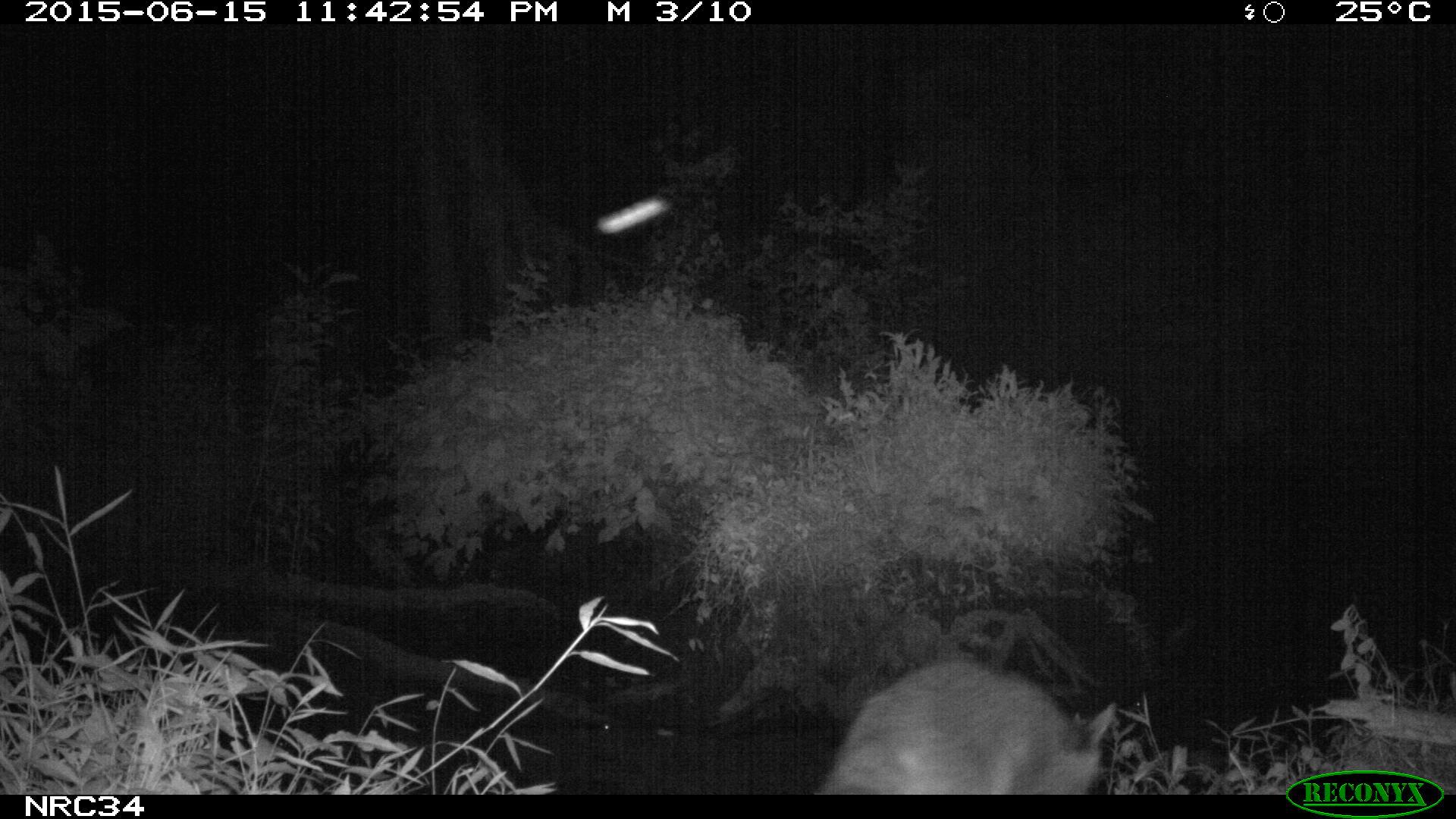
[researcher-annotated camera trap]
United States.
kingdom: Animalia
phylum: Chordata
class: Mammalia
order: Carnivora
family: Procyonidae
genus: Procyon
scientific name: Procyon lotor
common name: northern raccoon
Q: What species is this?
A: Northern Raccoon (Procyon lotor).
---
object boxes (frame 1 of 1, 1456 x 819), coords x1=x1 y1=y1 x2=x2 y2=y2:
Northern Raccoon: x1=814 y1=657 x2=1141 y2=796